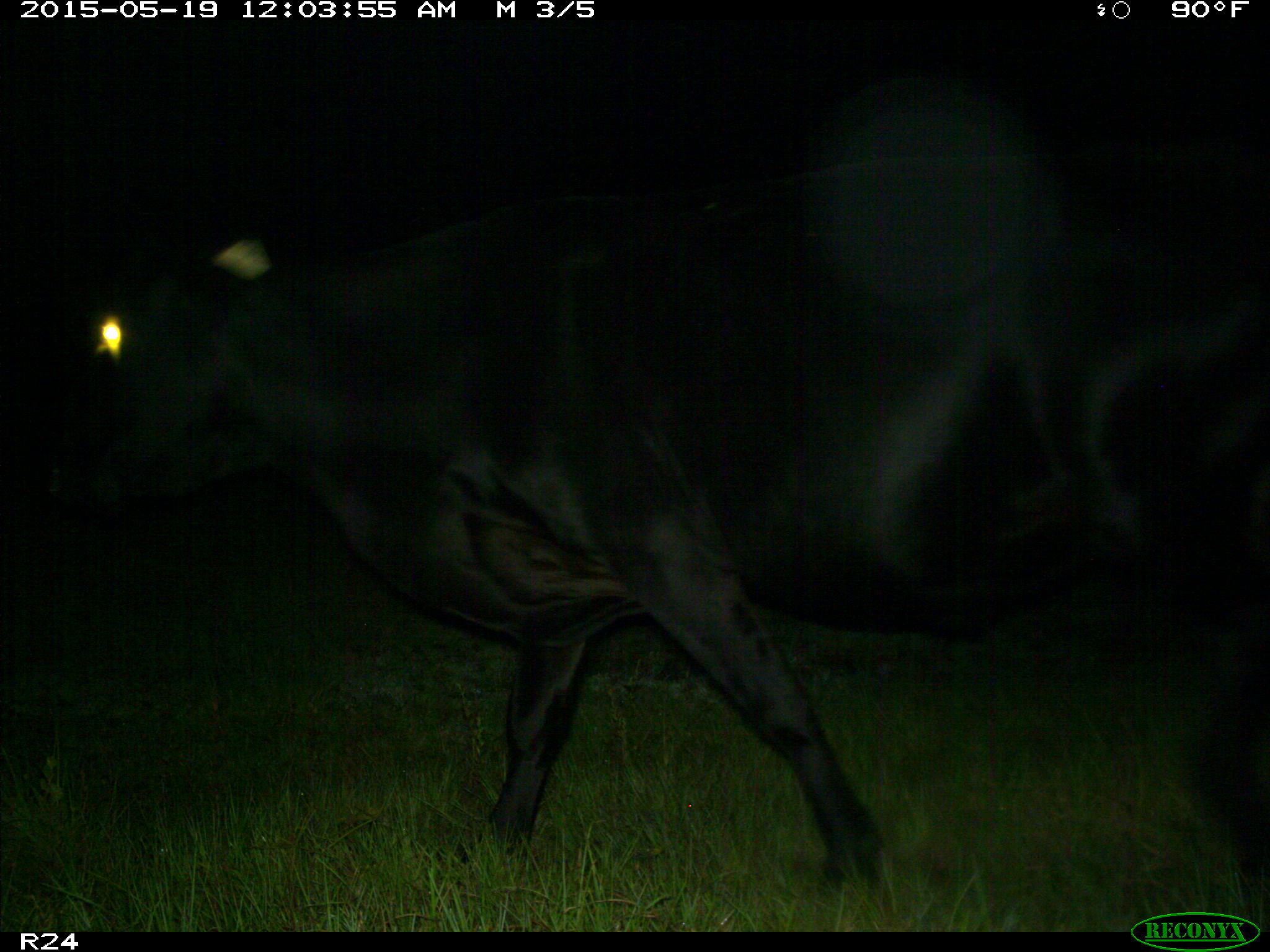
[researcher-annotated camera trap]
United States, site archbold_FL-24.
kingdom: Animalia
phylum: Chordata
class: Mammalia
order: Artiodactyla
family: Bovidae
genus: Bos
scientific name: Bos taurus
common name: domestic cow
Bos taurus (domestic cow).